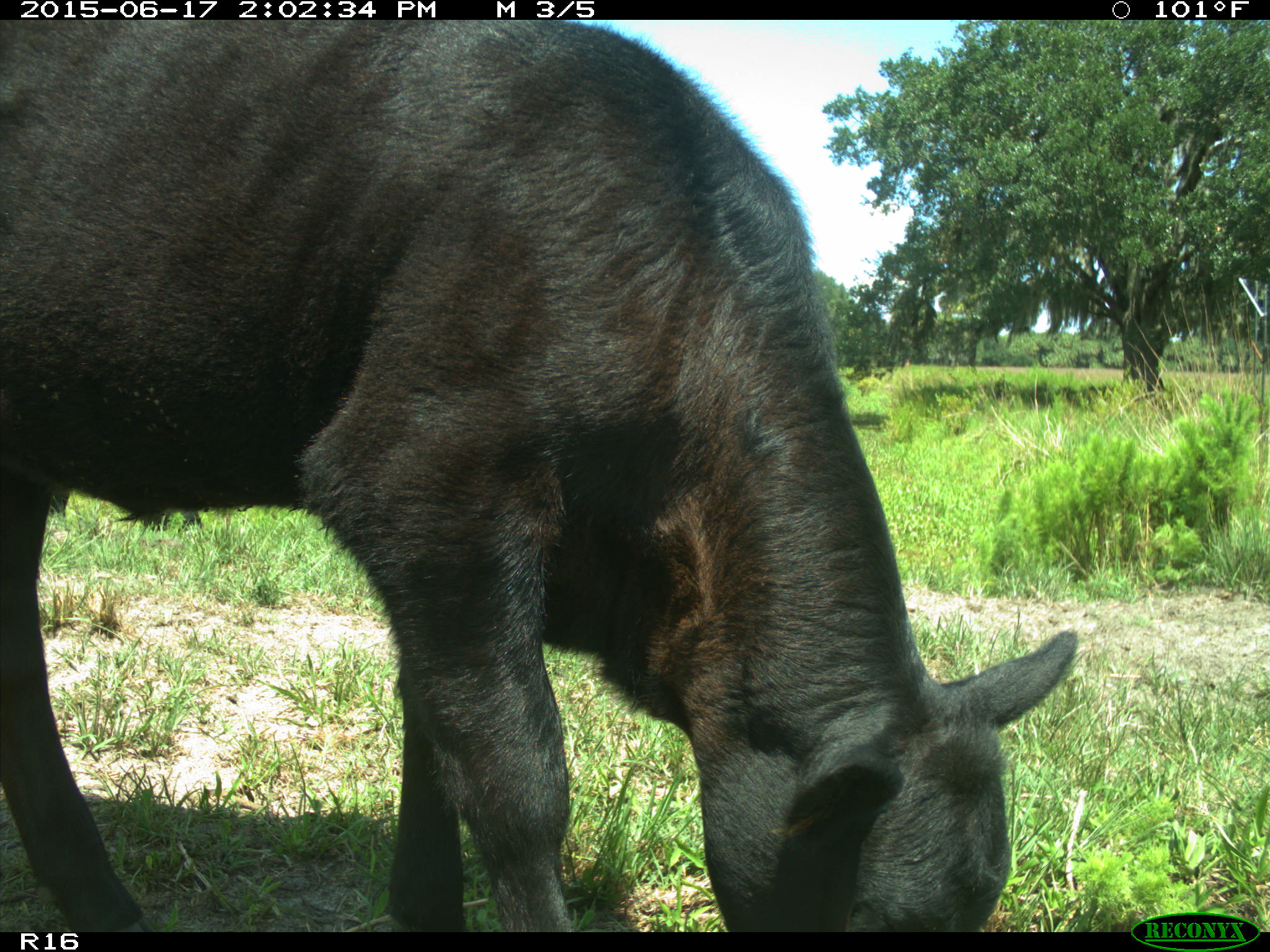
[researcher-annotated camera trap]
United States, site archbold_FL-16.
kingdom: Animalia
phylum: Chordata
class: Mammalia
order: Artiodactyla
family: Bovidae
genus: Bos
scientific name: Bos taurus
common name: domestic cow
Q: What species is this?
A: Bos taurus (domestic cow).